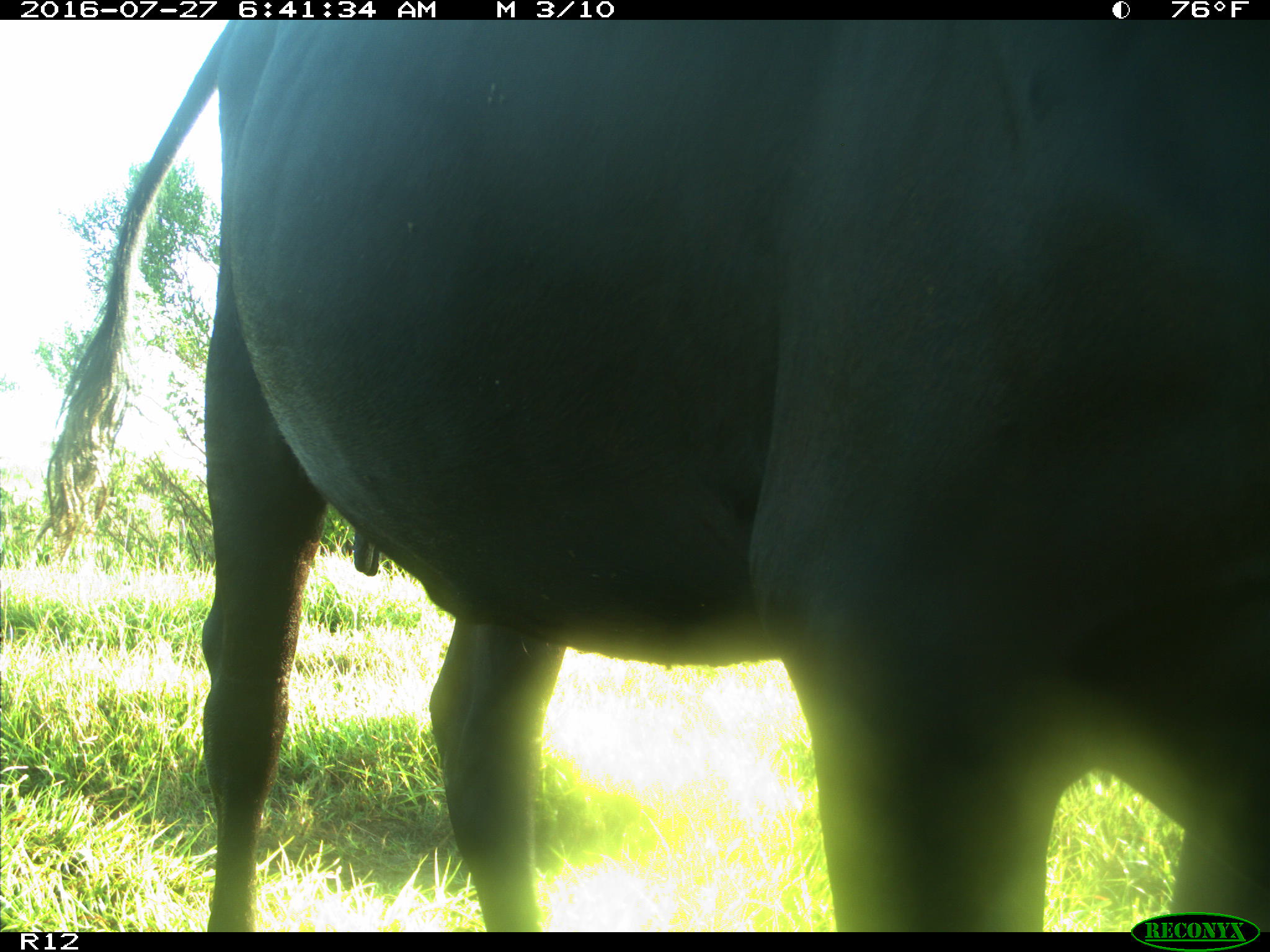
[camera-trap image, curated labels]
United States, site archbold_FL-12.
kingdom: Animalia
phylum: Chordata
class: Mammalia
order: Artiodactyla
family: Bovidae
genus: Bos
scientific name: Bos taurus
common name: domestic cow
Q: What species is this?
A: Bos taurus (domestic cow).